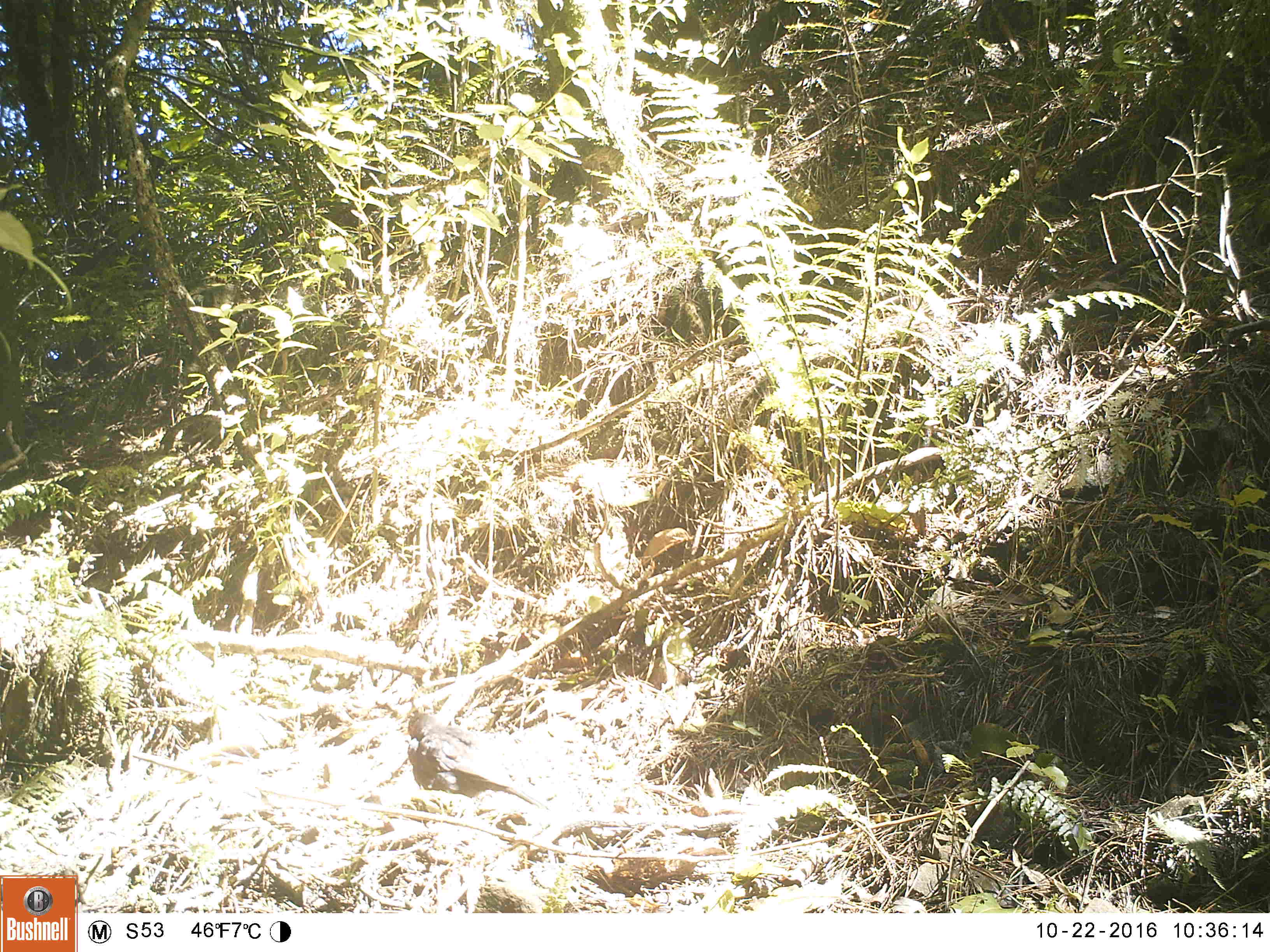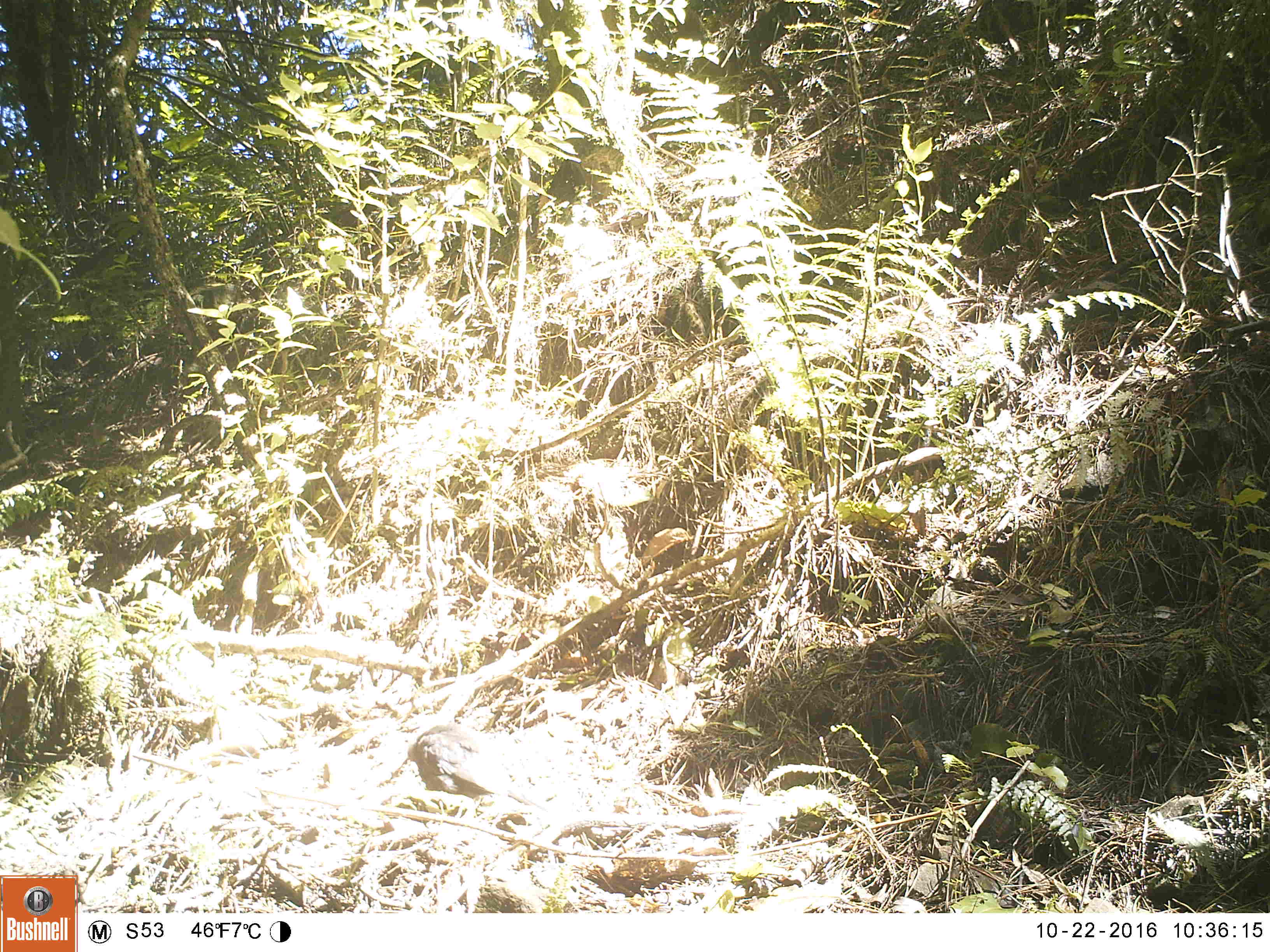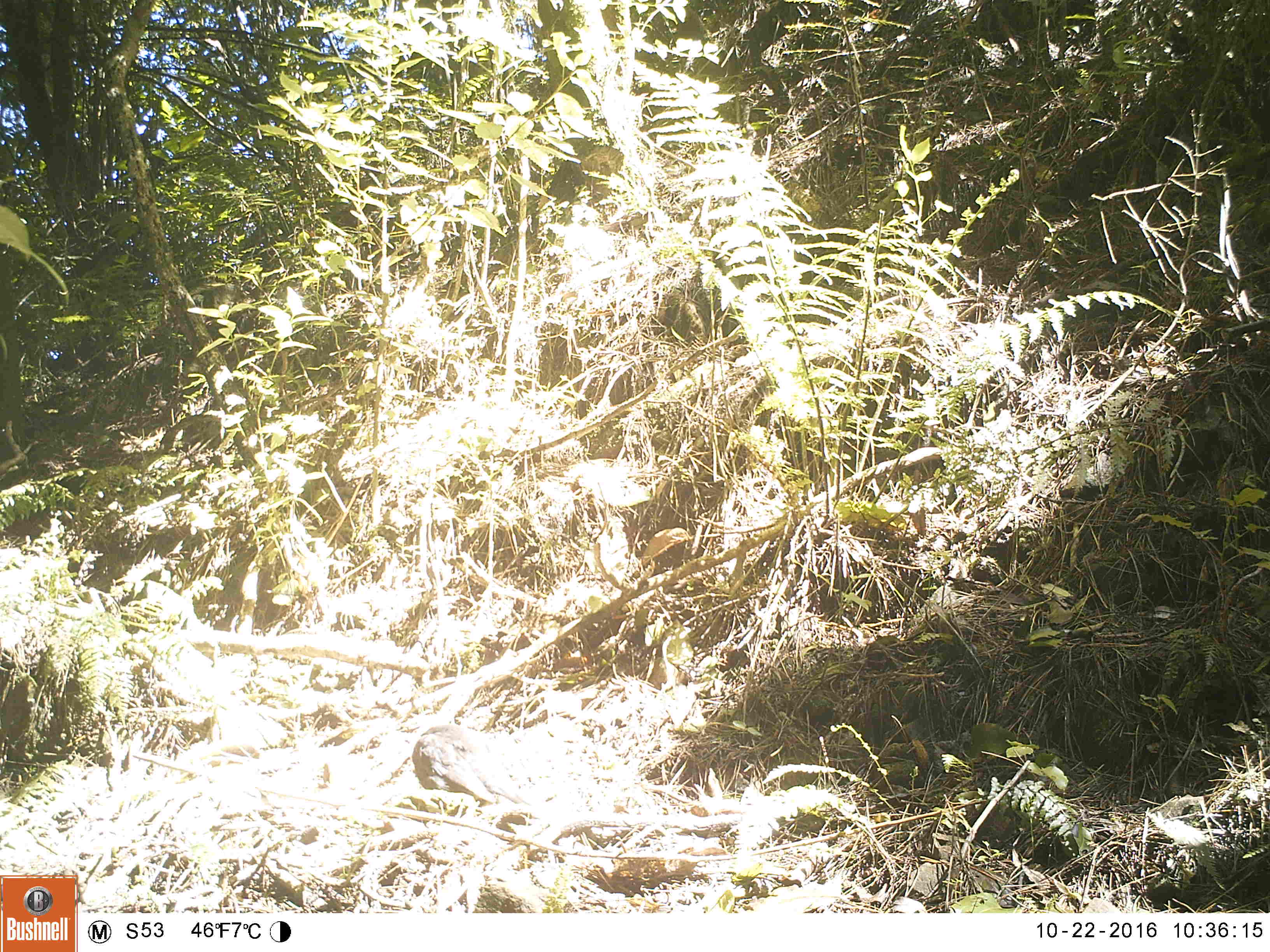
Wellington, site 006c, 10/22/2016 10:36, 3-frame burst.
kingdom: Animalia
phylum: Chordata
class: Aves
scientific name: Aves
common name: bird